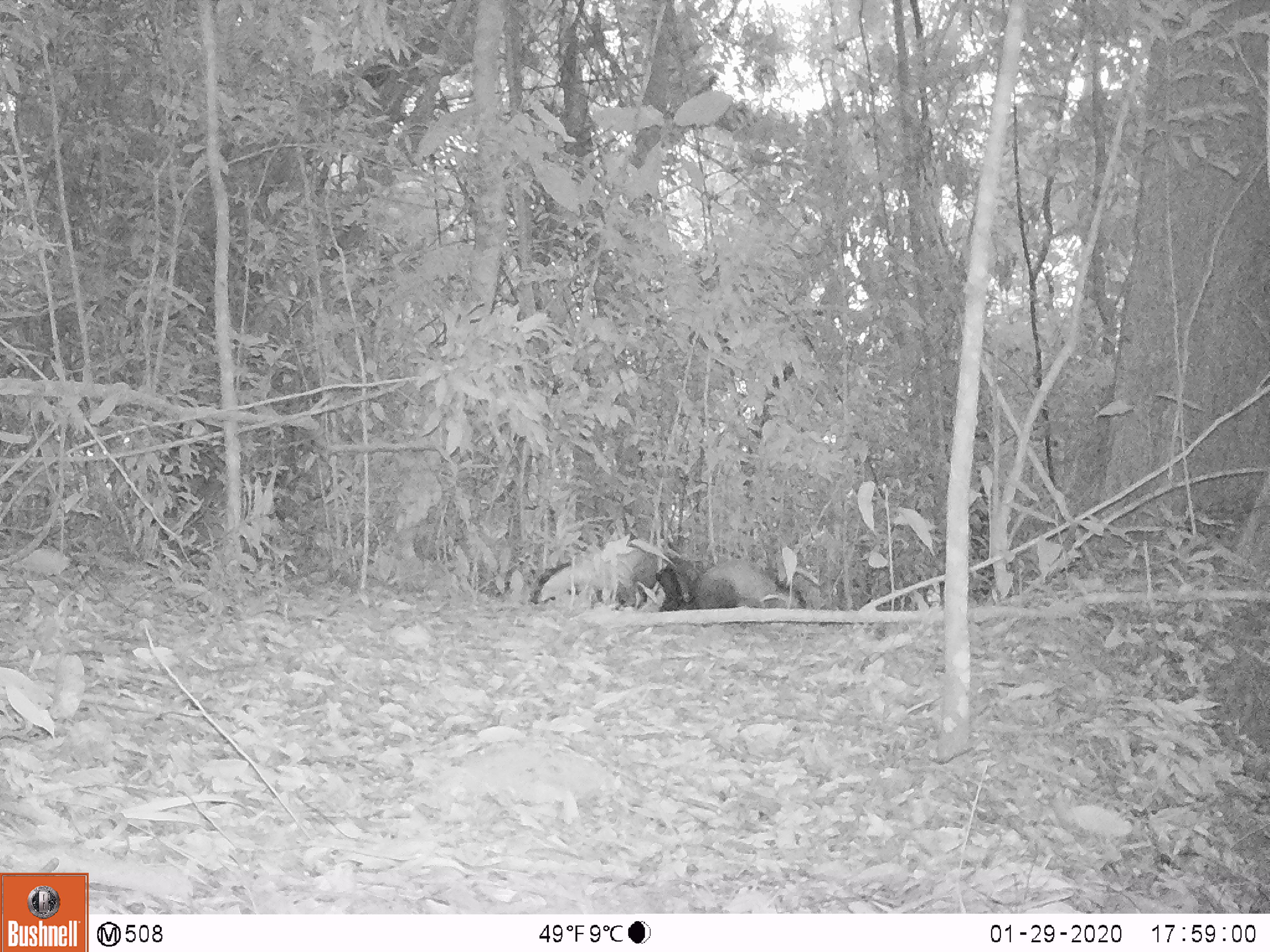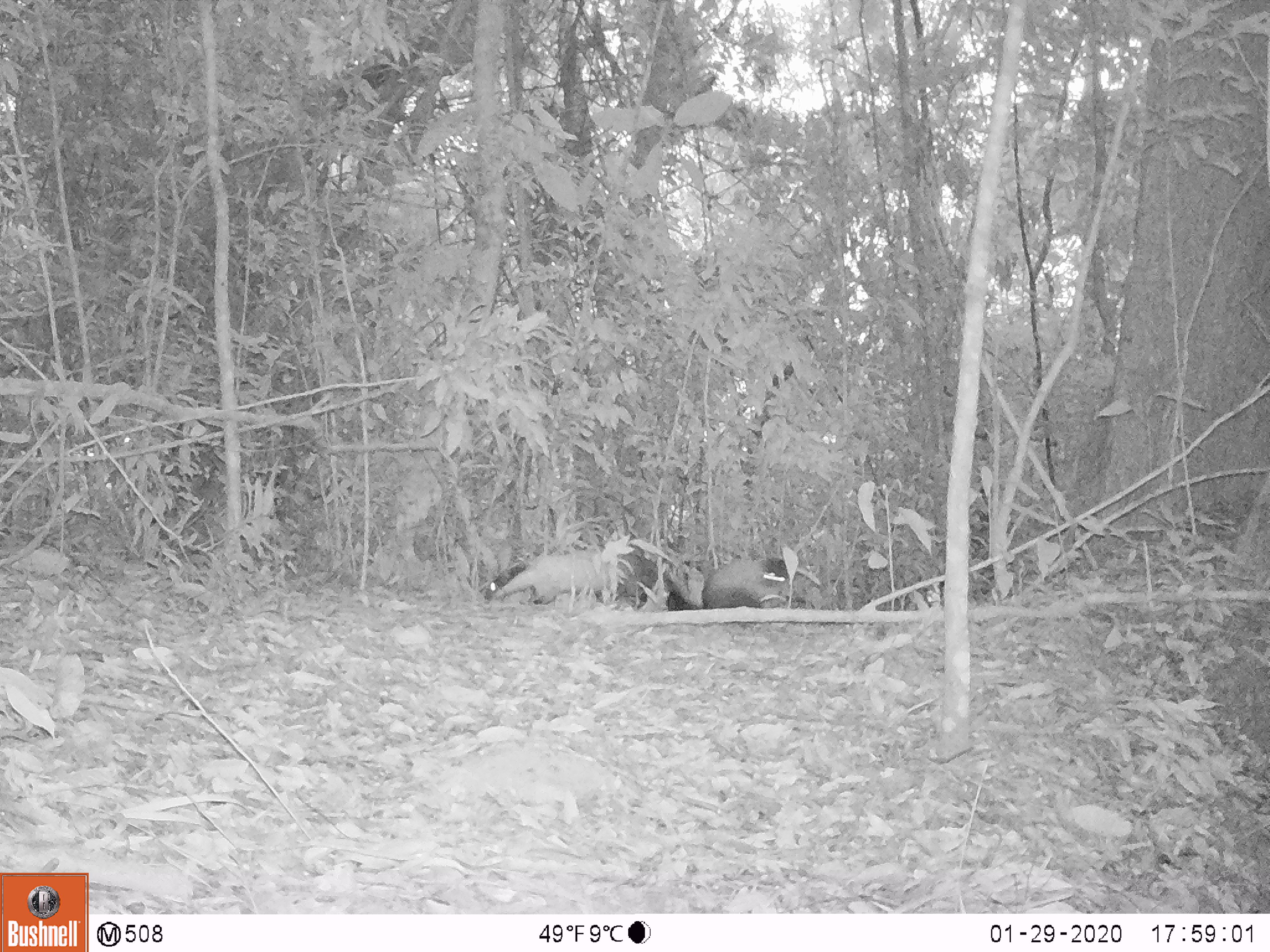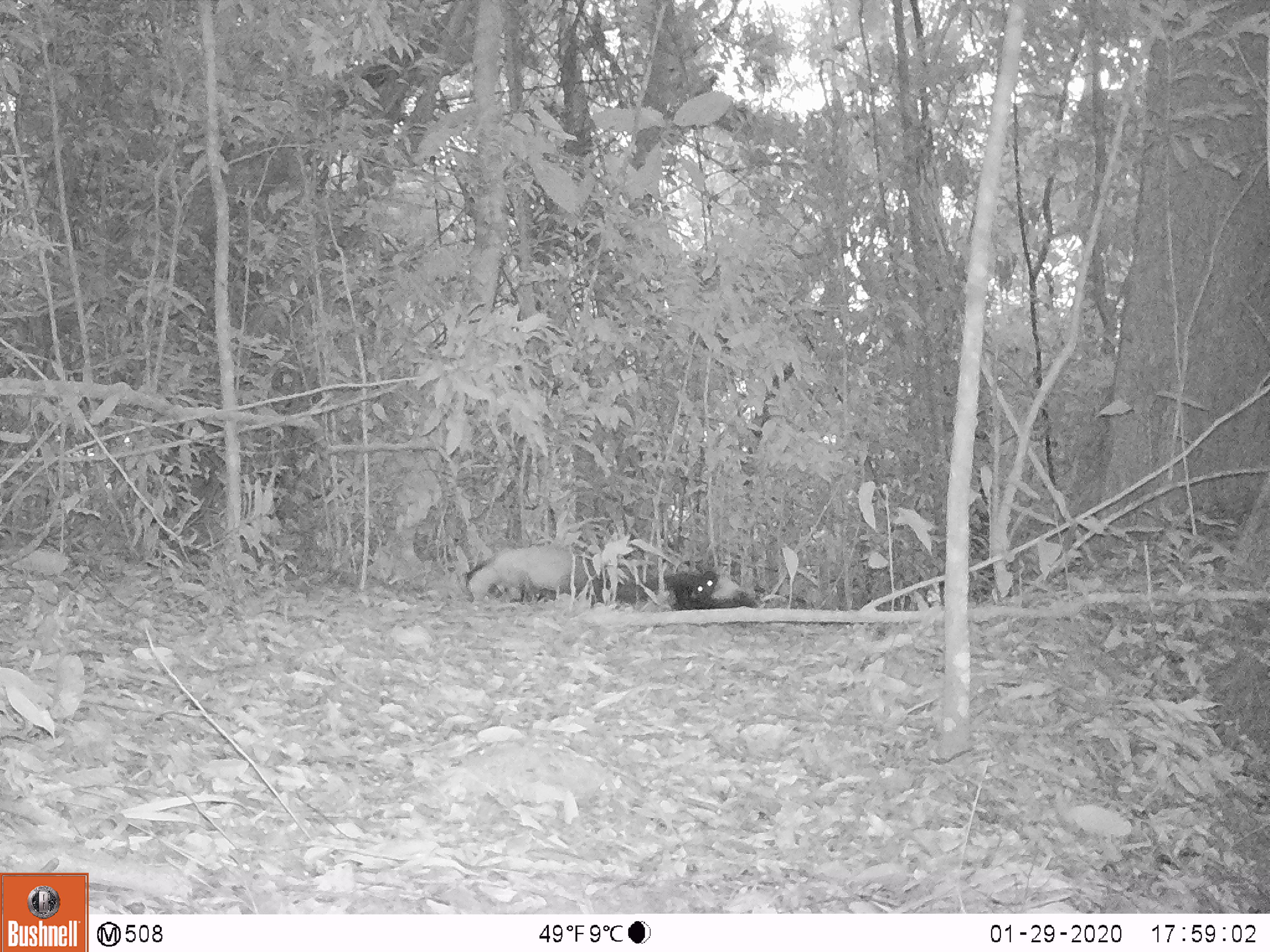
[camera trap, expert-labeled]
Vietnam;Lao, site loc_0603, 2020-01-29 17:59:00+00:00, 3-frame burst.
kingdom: Animalia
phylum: Chordata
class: Mammalia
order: Carnivora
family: Mustelidae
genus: Martes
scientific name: Martes flavigula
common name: yellow-throated marten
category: yellow throated marten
Yellow throated marten (yellow-throated marten) (Martes flavigula). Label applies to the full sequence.